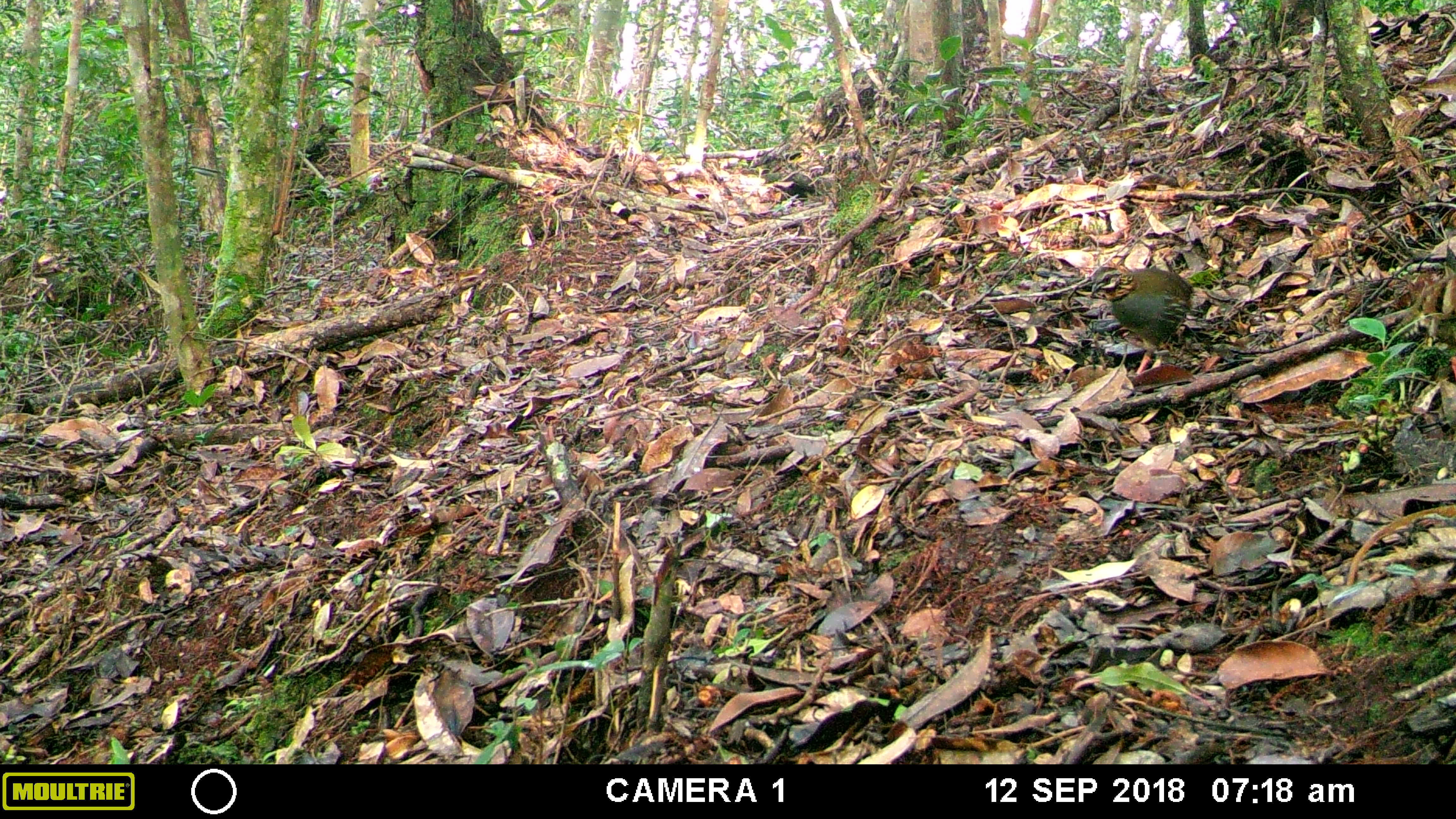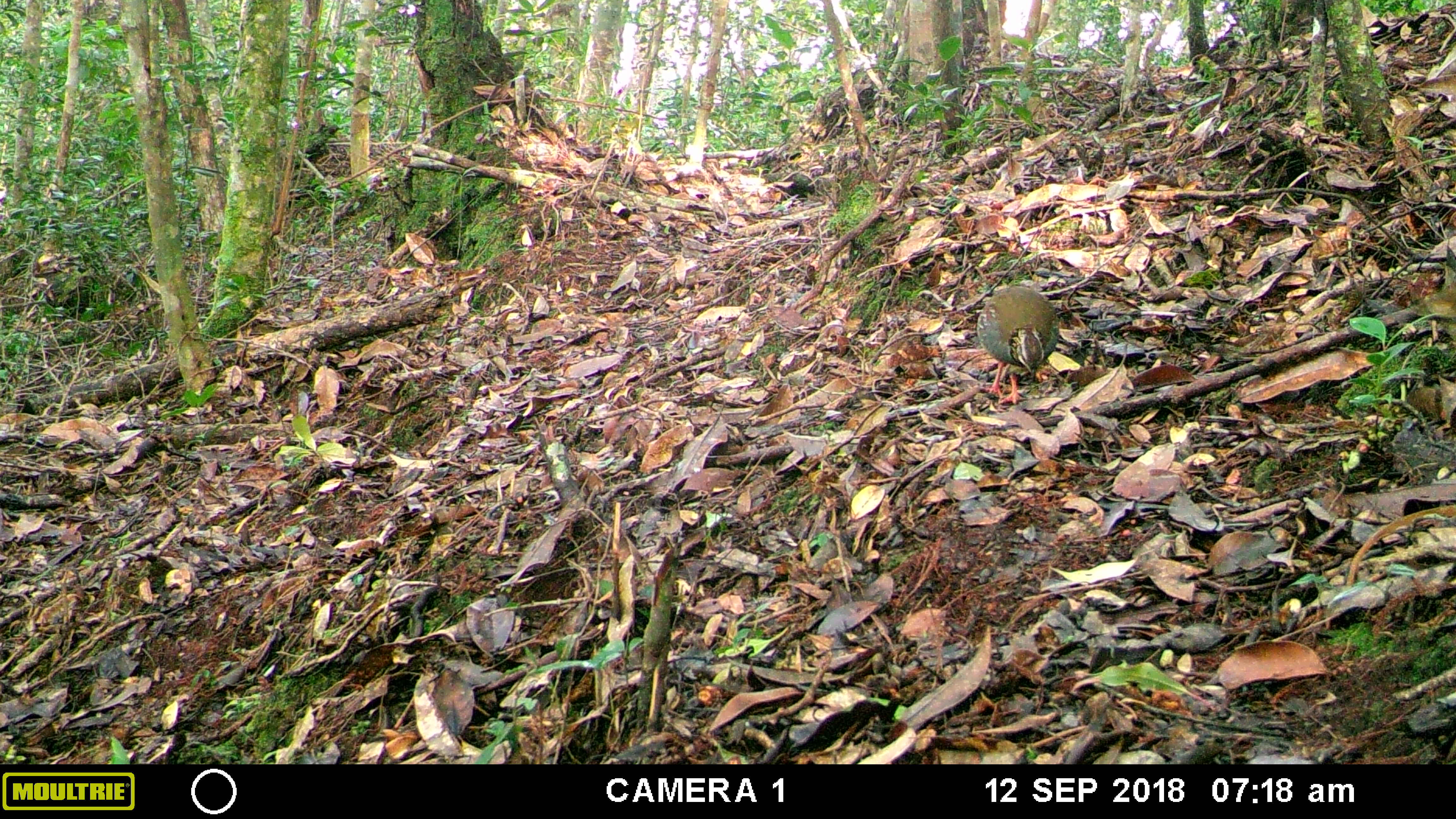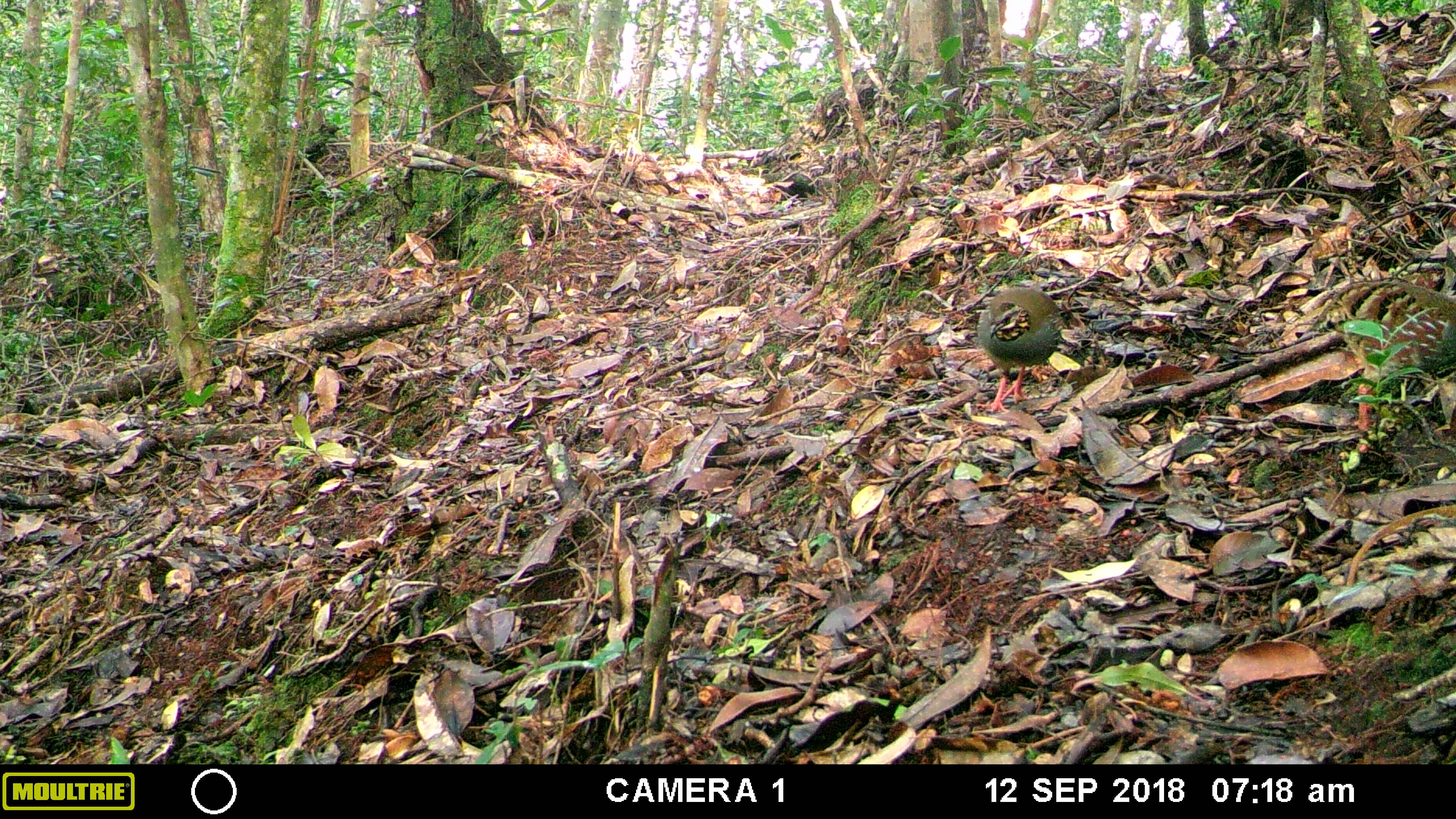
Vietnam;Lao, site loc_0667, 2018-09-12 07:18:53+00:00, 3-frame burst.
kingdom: Animalia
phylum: Chordata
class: Aves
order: Galliformes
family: Phasianidae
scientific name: Phasianidae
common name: partridge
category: unidentified partridge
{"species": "unidentified partridge (partridge) (Phasianidae)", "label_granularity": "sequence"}